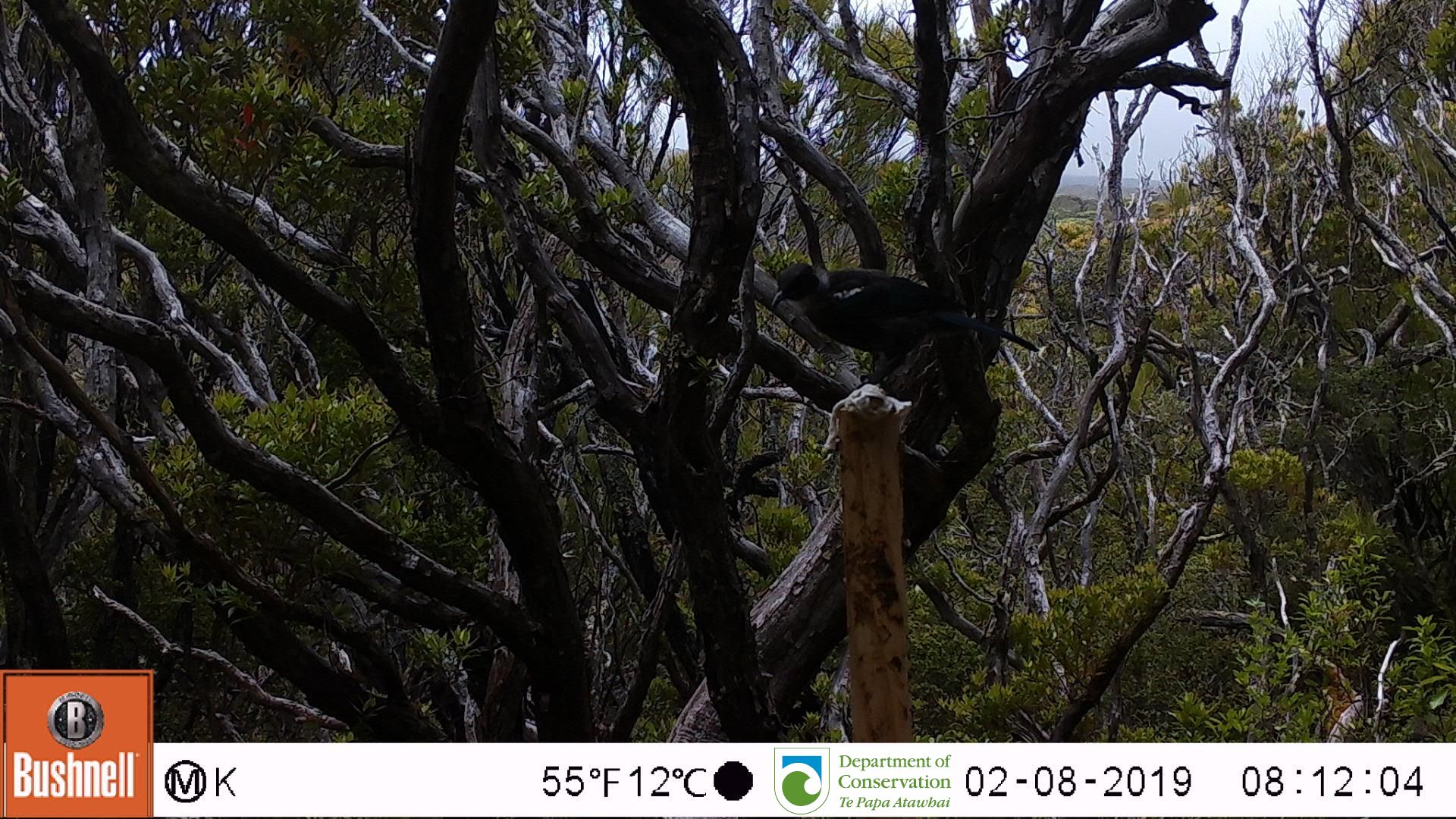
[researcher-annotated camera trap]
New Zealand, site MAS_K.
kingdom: Animalia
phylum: Chordata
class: Aves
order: Passeriformes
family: Meliphagidae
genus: Prosthemadera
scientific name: Prosthemadera novaeseelandiae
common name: tui